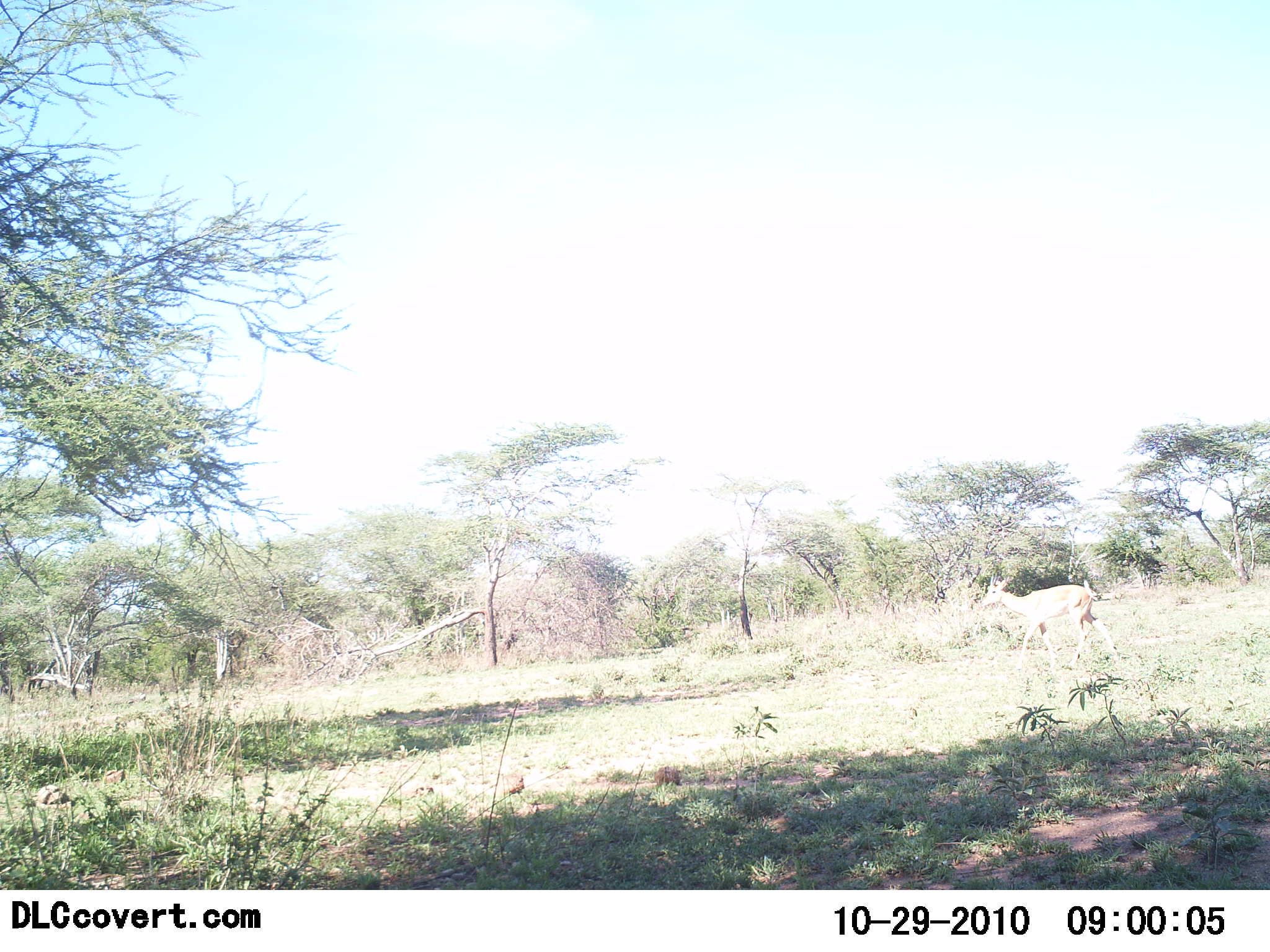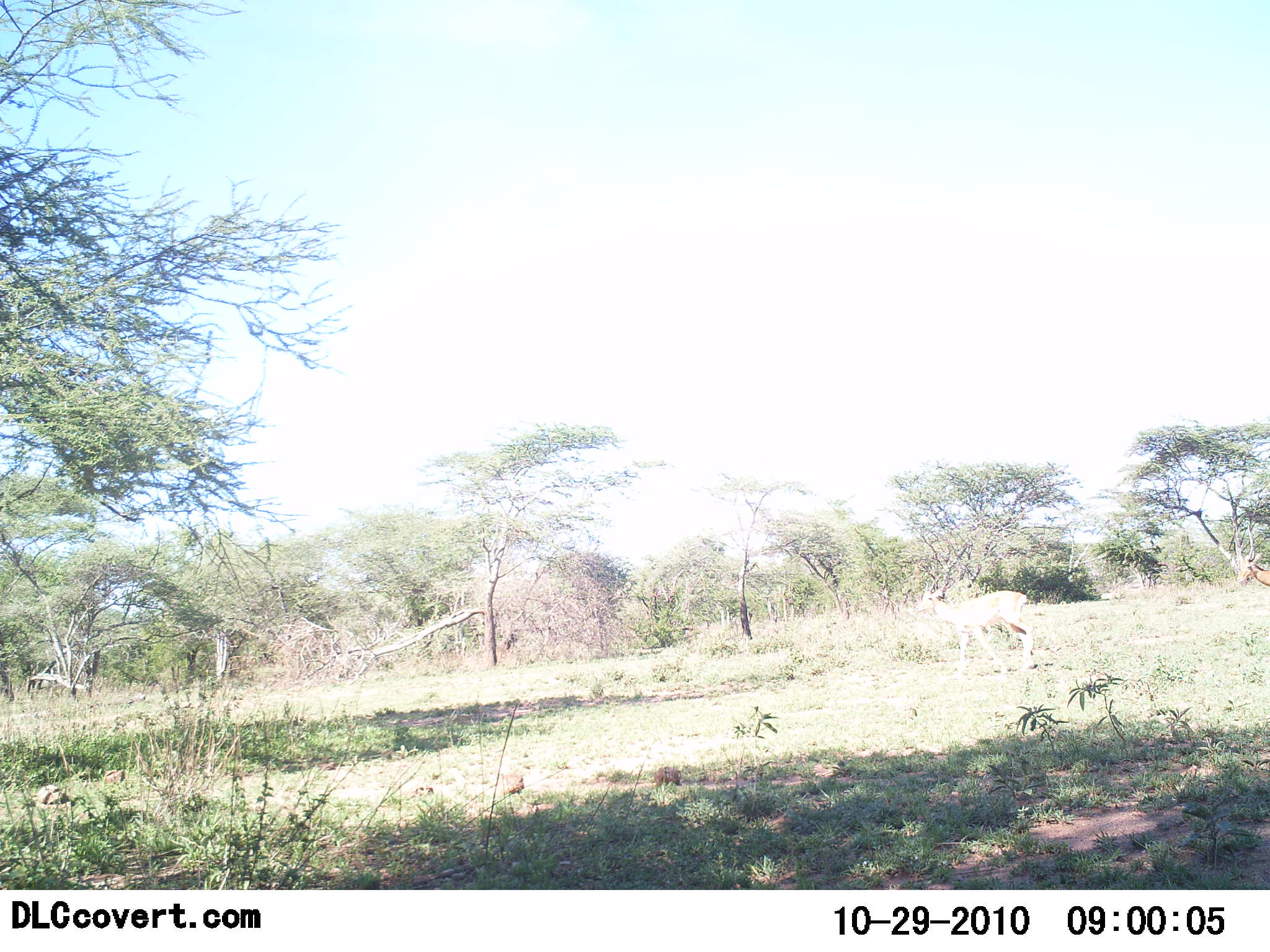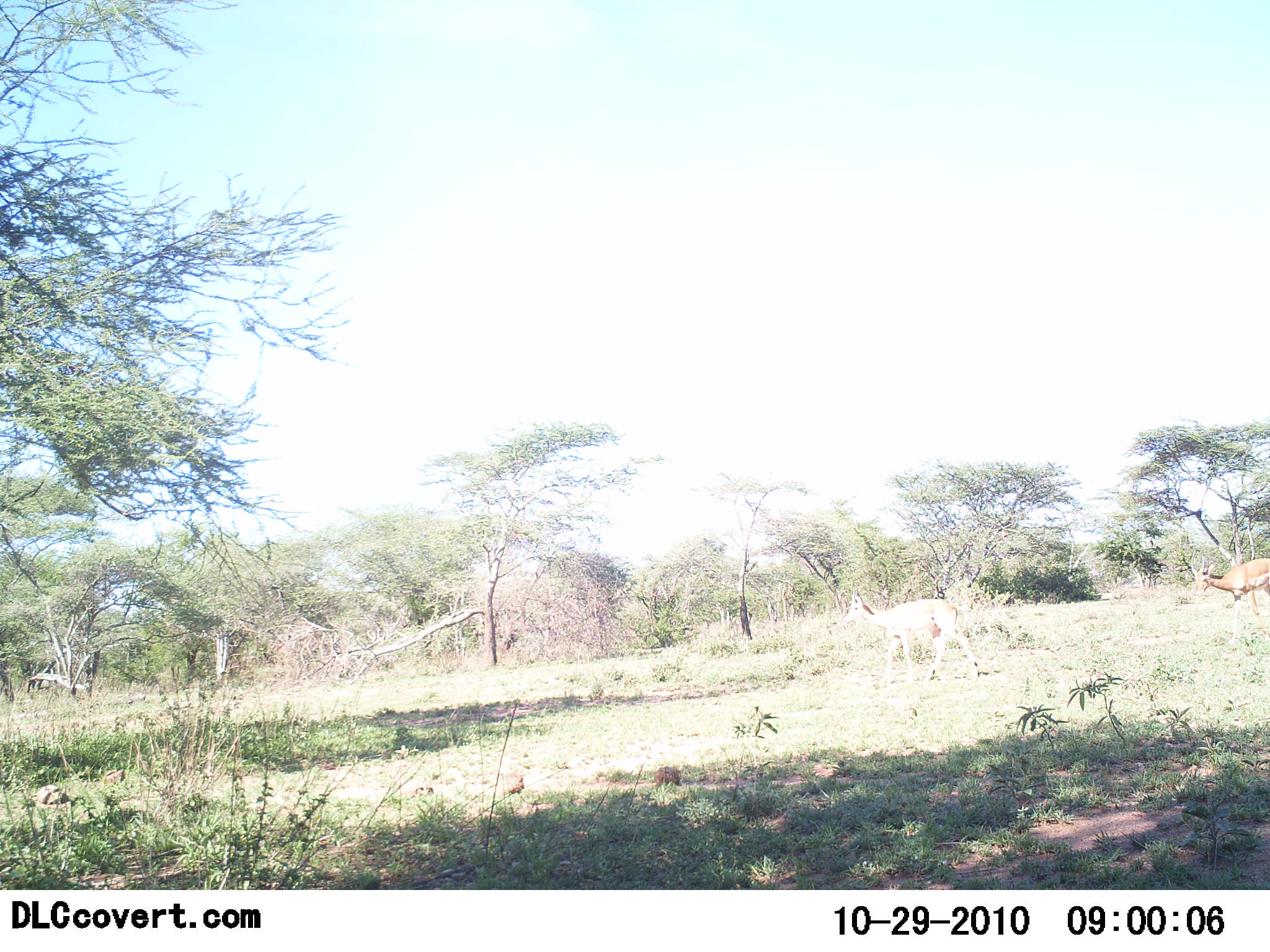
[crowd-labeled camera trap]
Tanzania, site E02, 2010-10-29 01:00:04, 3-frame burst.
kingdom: Animalia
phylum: Chordata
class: Mammalia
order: Artiodactyla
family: Bovidae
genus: Nanger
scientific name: Nanger granti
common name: grant's gazelle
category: gazellegrants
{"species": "gazellegrants (grant's gazelle) (Nanger granti)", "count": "2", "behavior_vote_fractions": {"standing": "0%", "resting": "0%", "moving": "100%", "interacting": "0%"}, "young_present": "0%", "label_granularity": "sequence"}